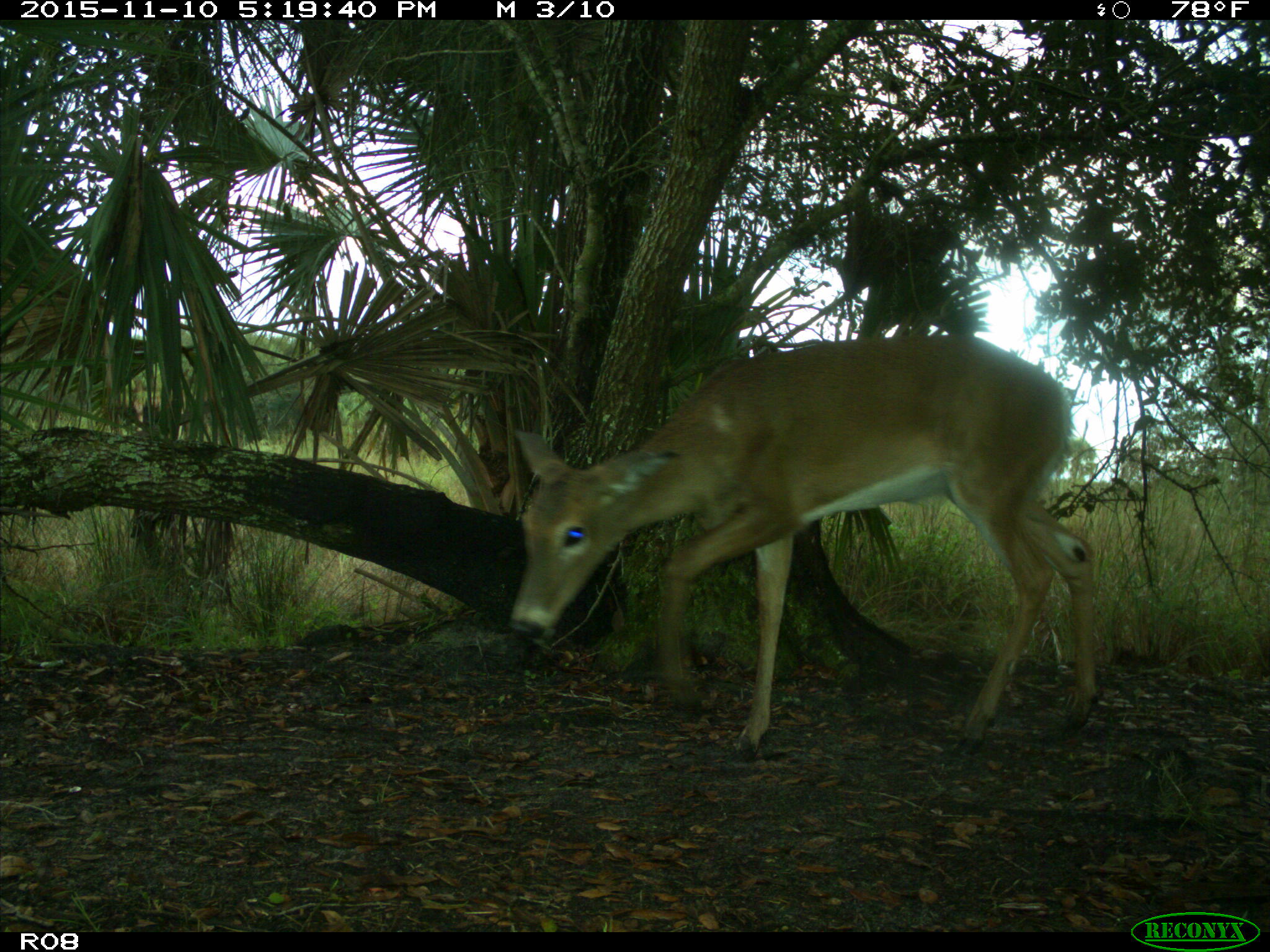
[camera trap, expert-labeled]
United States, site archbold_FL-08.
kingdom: Animalia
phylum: Chordata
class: Mammalia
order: Artiodactyla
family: Cervidae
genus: Odocoileus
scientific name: Odocoileus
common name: deer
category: unidentified deer